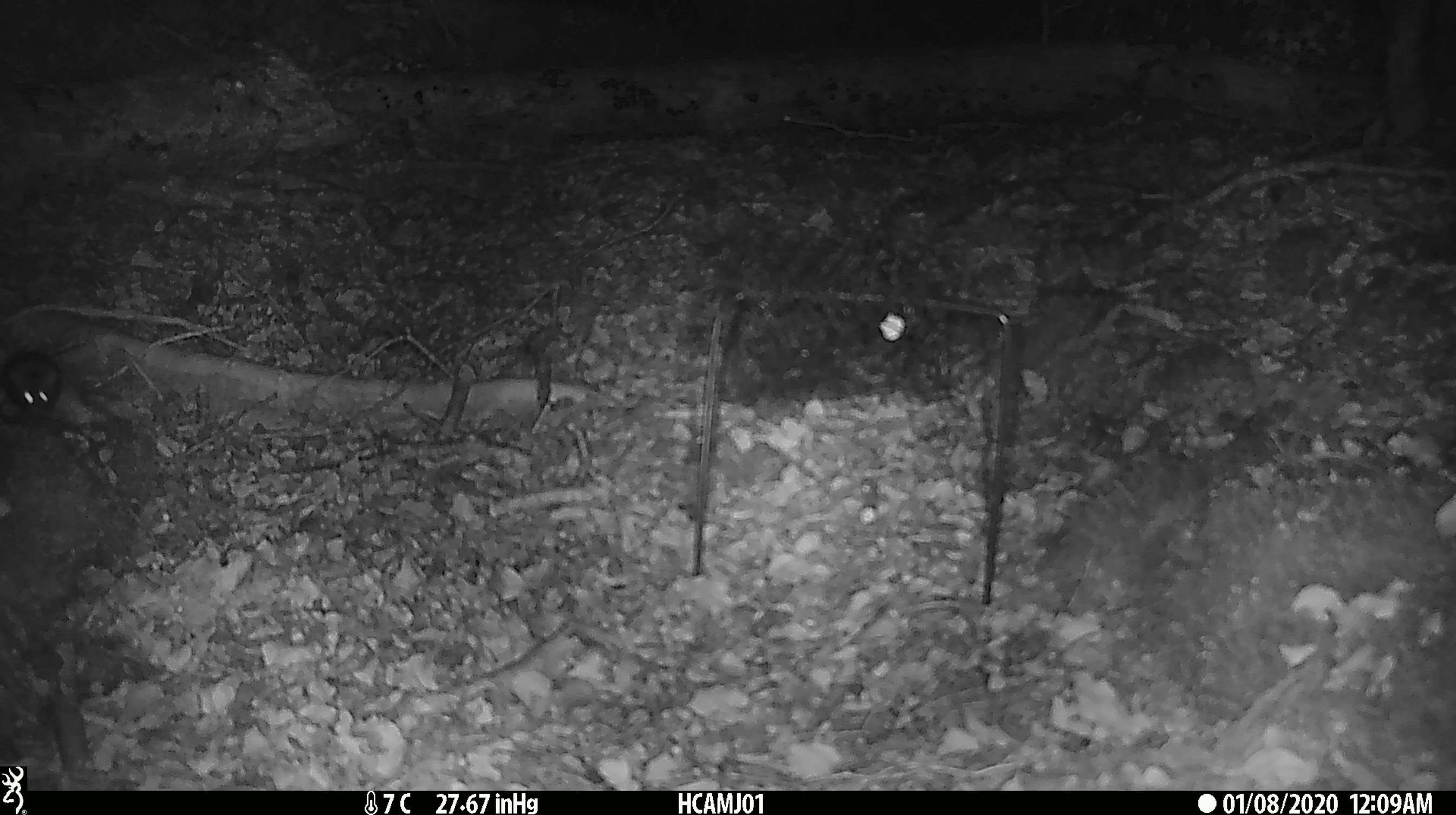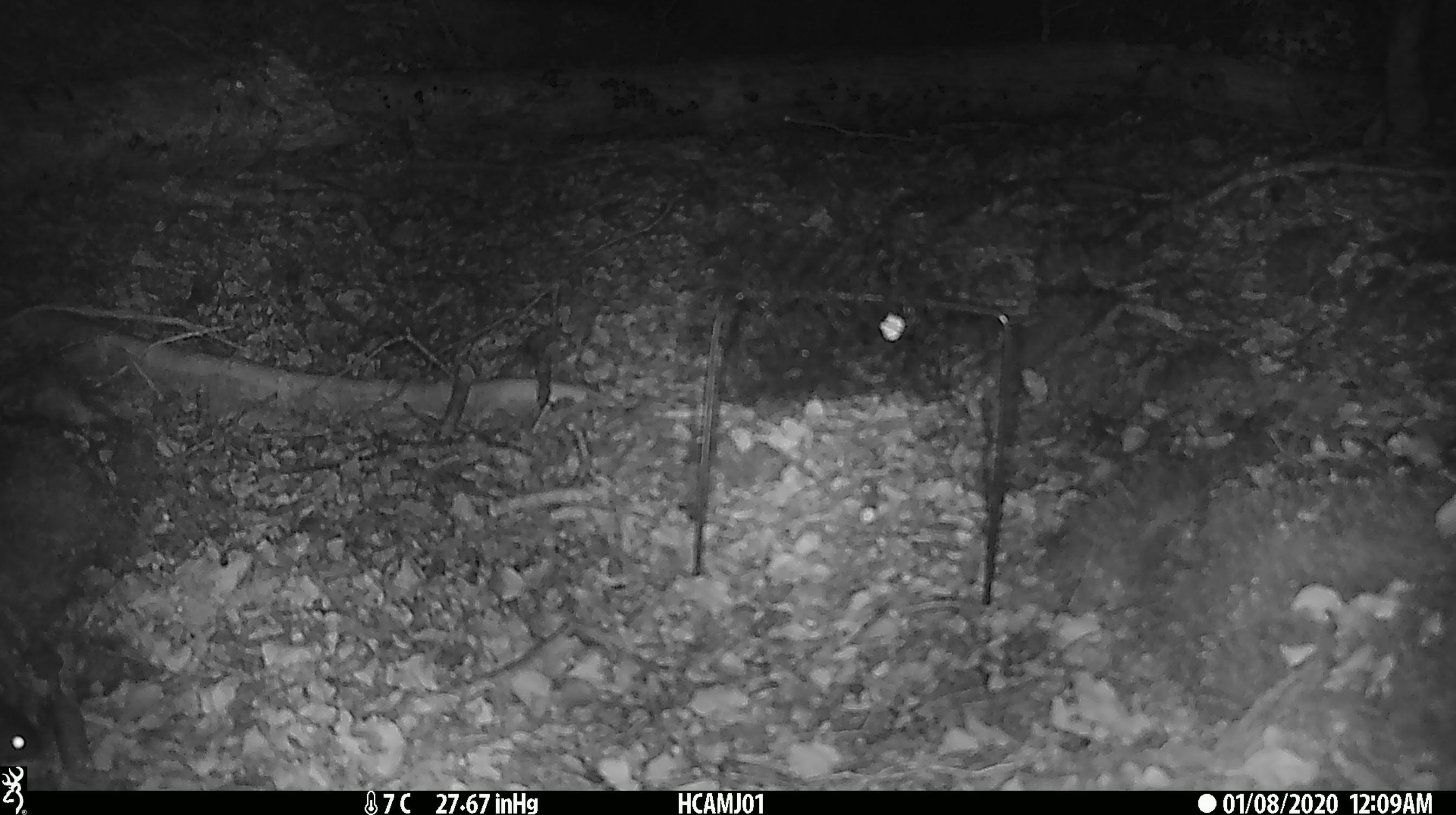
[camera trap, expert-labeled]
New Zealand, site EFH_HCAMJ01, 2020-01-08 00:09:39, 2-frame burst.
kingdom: Animalia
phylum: Chordata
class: Mammalia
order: Rodentia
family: Muridae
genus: Mus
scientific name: Mus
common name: mouse